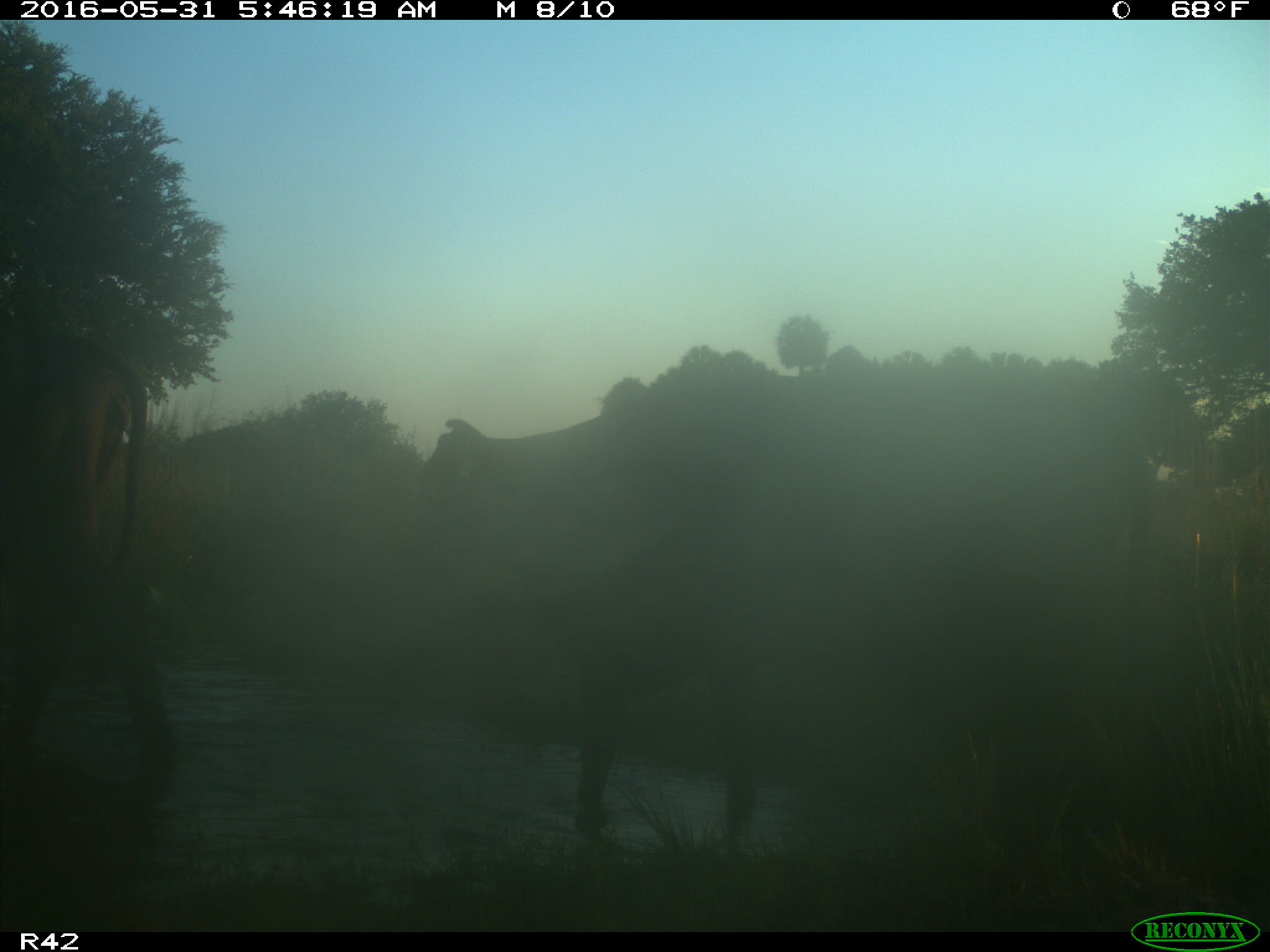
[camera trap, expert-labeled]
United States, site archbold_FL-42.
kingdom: Animalia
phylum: Chordata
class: Mammalia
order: Artiodactyla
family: Bovidae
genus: Bos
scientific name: Bos taurus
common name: domestic cow